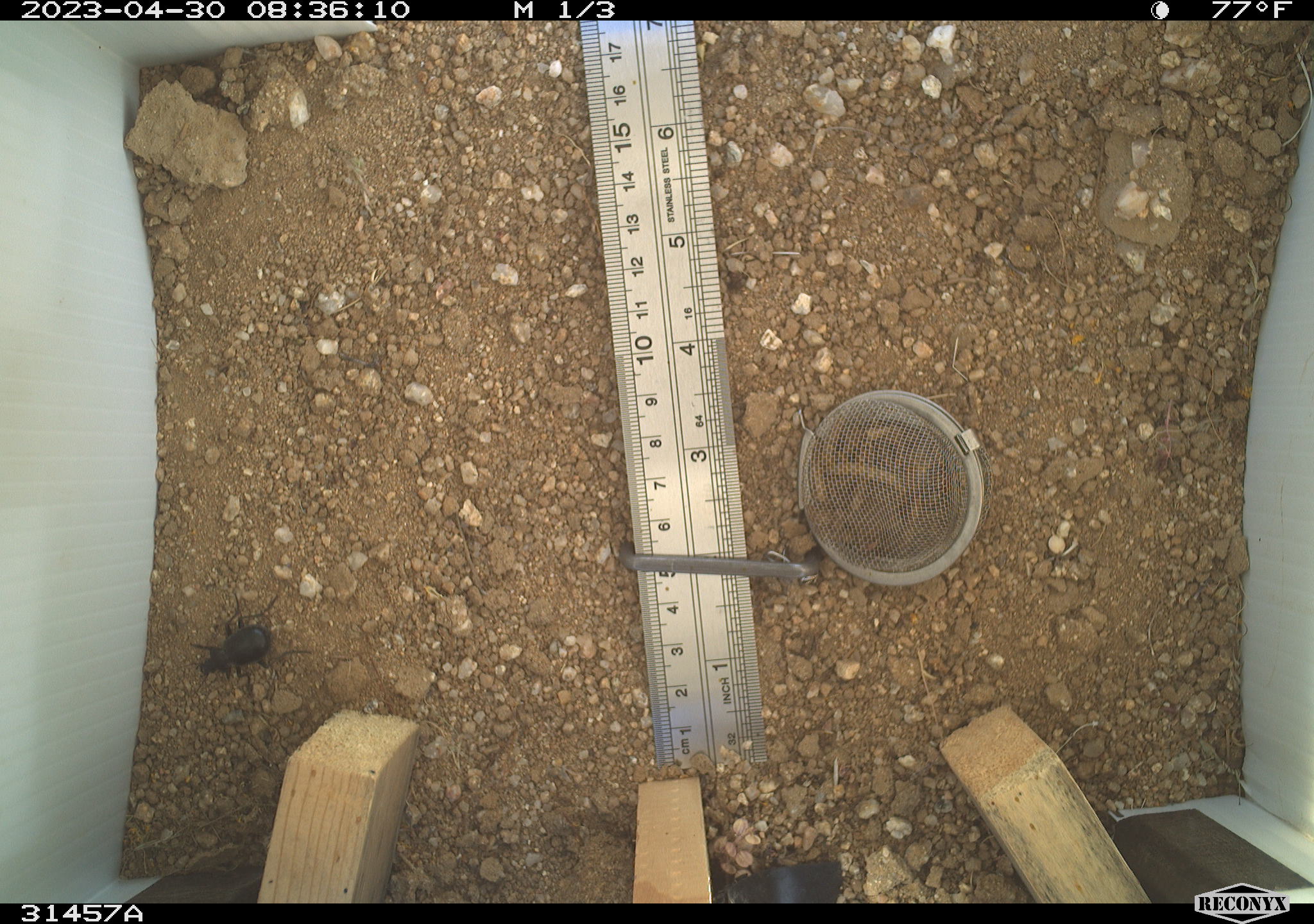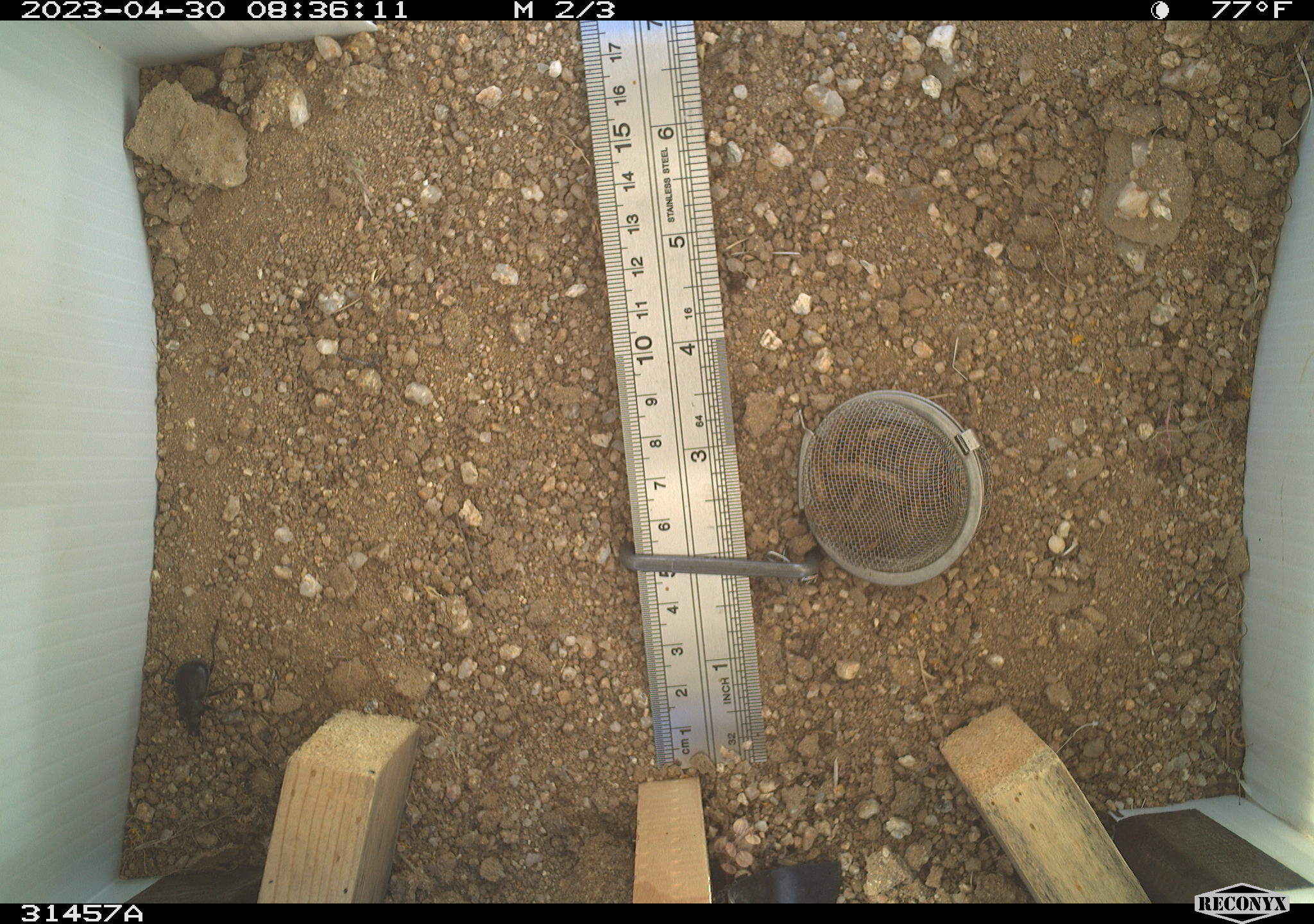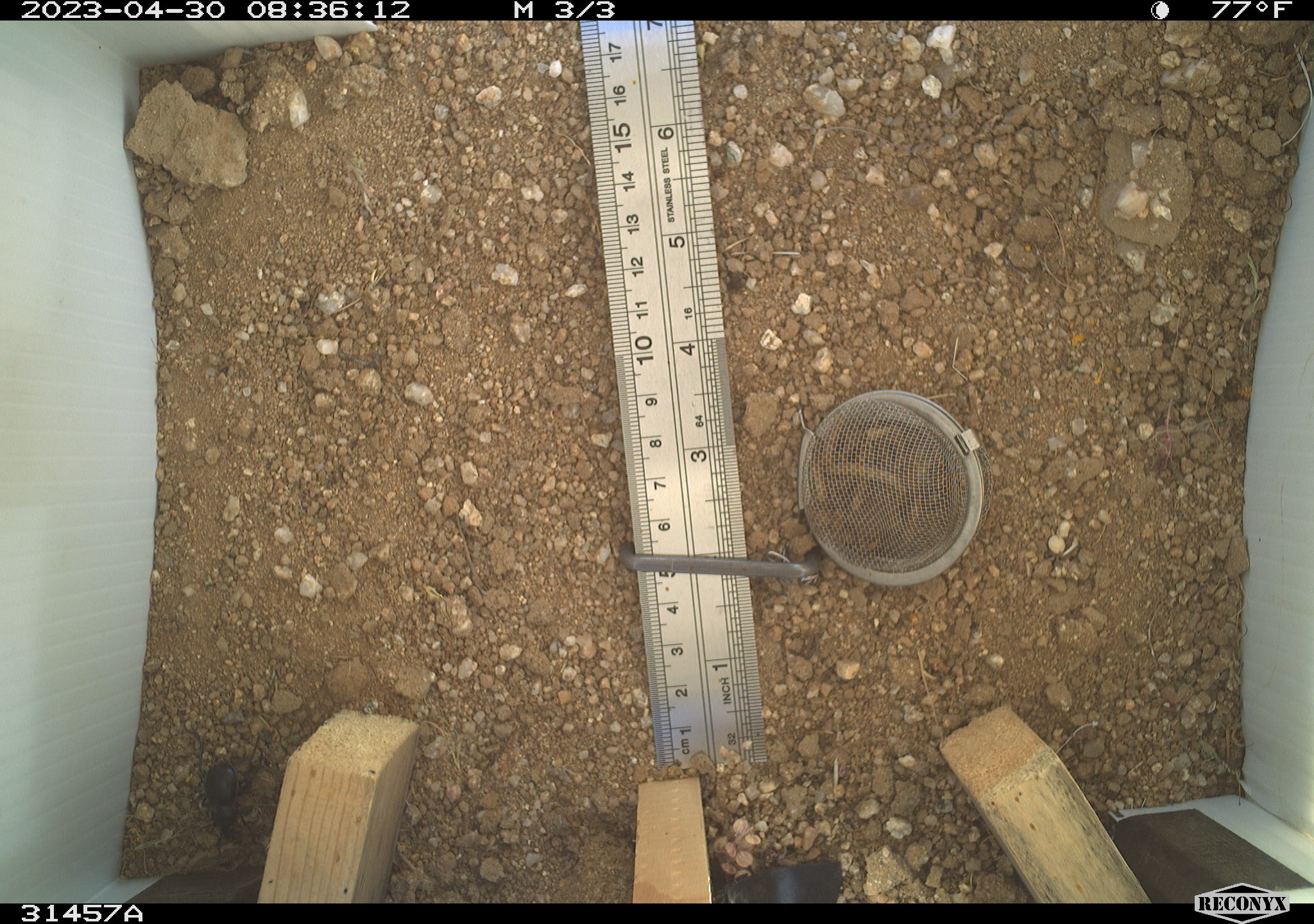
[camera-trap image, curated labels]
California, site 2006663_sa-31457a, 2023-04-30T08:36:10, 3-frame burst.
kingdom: Animalia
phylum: Arthropoda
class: Insecta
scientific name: Insecta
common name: insect